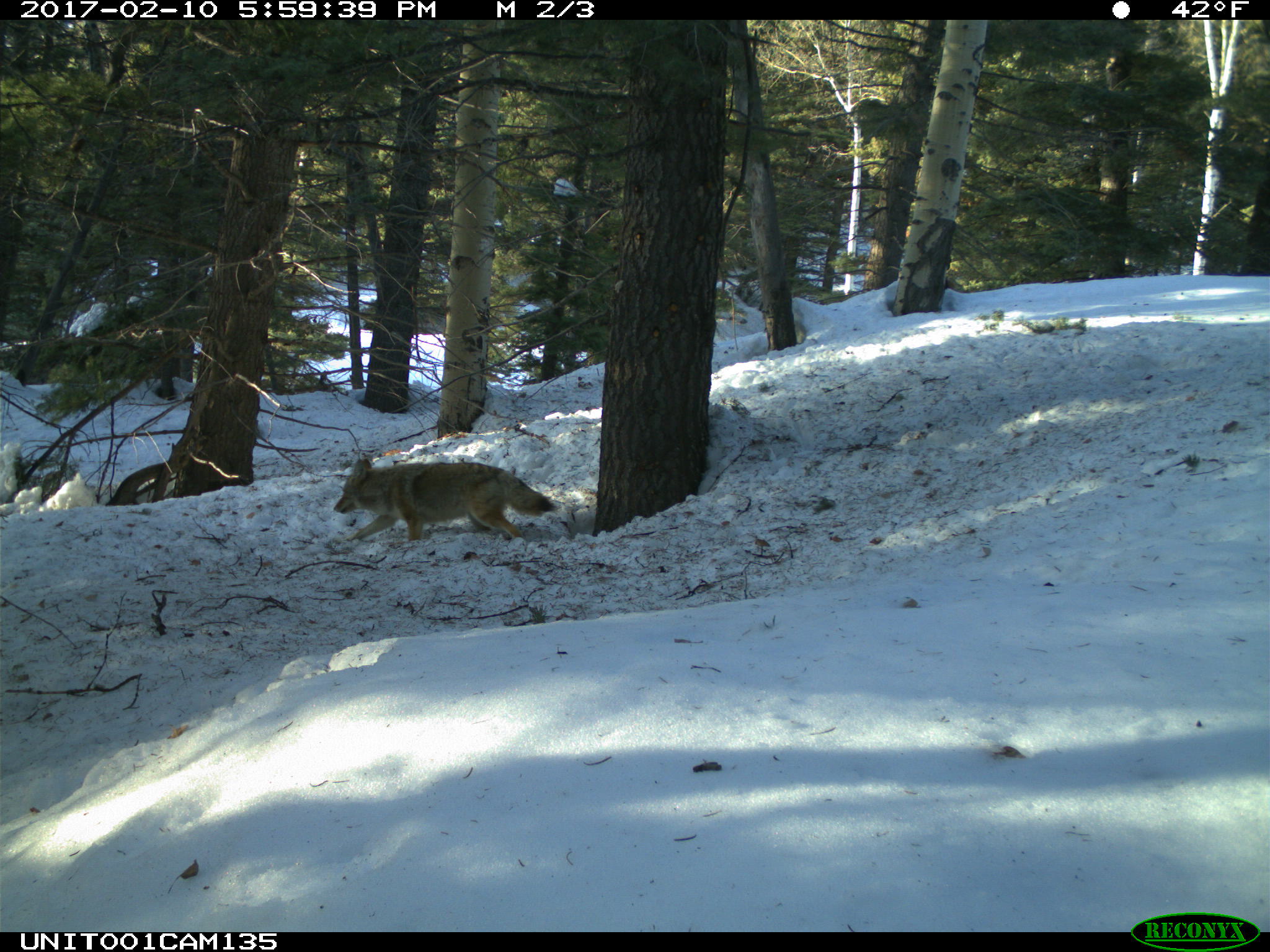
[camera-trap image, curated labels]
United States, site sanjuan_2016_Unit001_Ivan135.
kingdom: Animalia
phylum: Chordata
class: Mammalia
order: Carnivora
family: Canidae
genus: Canis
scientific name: Canis latrans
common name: coyote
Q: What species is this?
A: Canis latrans (coyote).